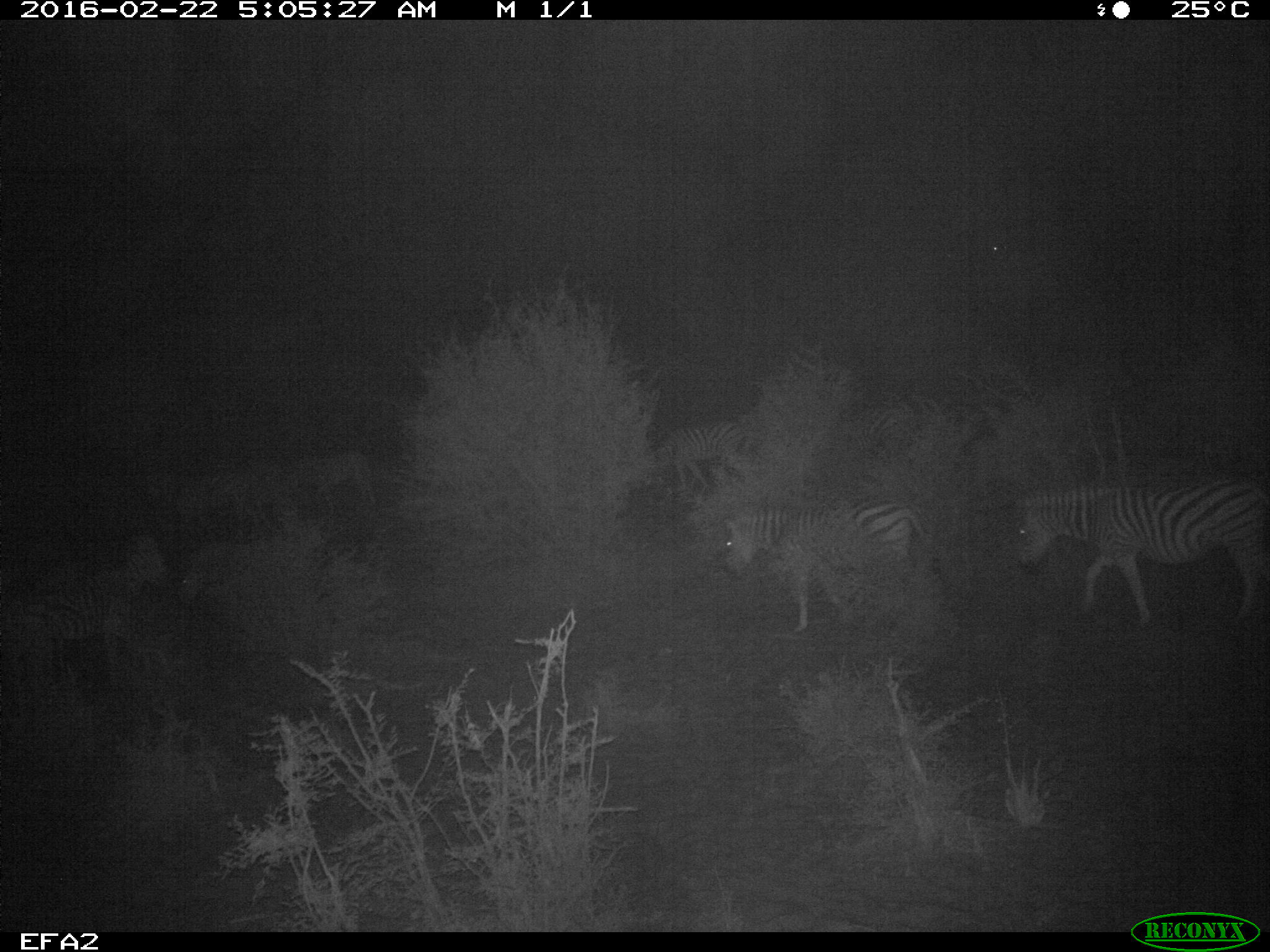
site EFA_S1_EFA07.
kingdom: Animalia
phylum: Chordata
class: Mammalia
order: Perissodactyla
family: Equidae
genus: Equus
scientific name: Equus quagga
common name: plains zebra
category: zebraplains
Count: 4.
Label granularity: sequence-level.